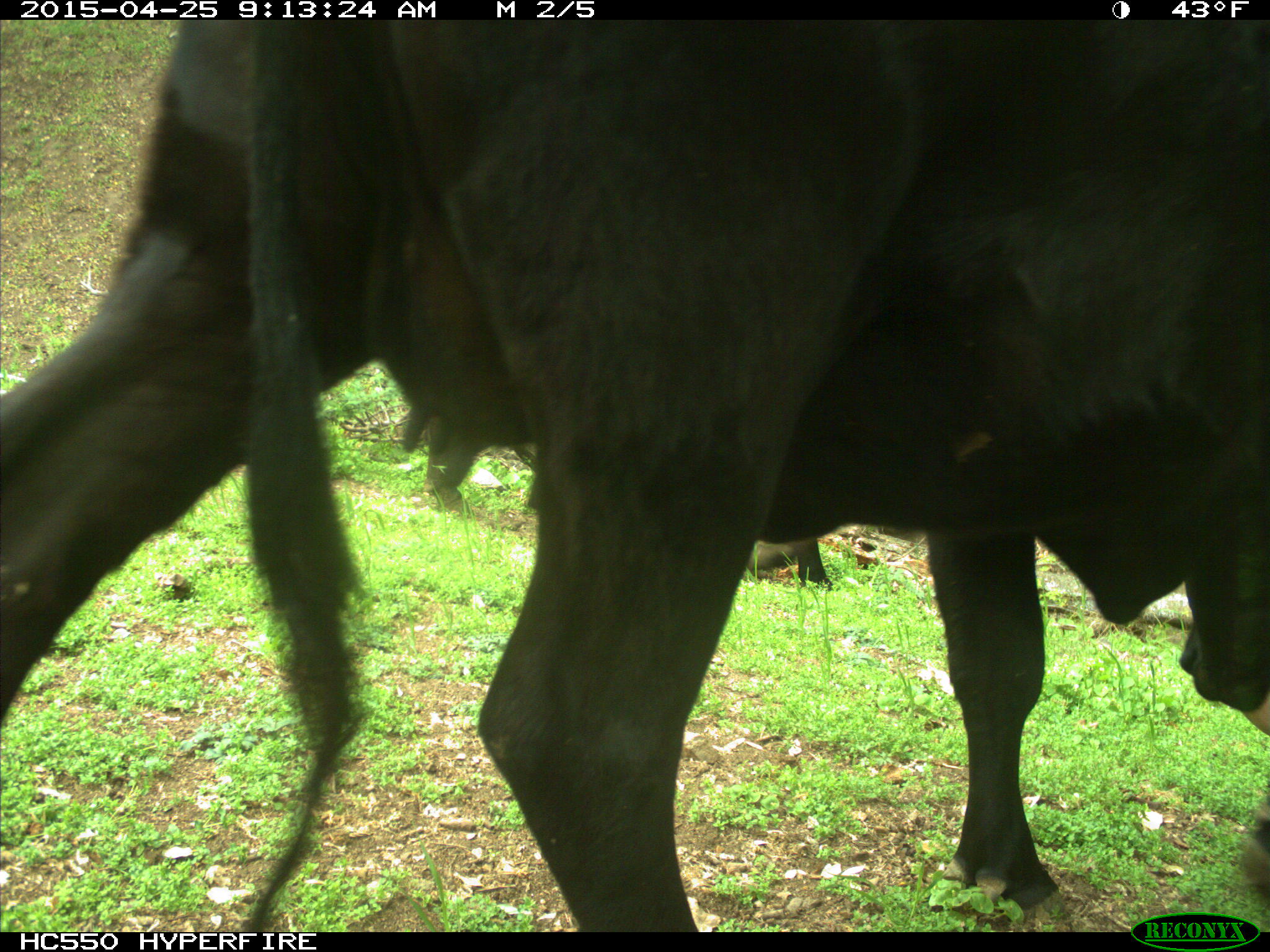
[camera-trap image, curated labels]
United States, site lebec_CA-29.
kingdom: Animalia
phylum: Chordata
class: Mammalia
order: Artiodactyla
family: Bovidae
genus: Bos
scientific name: Bos taurus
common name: domestic cow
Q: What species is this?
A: Bos taurus (domestic cow).